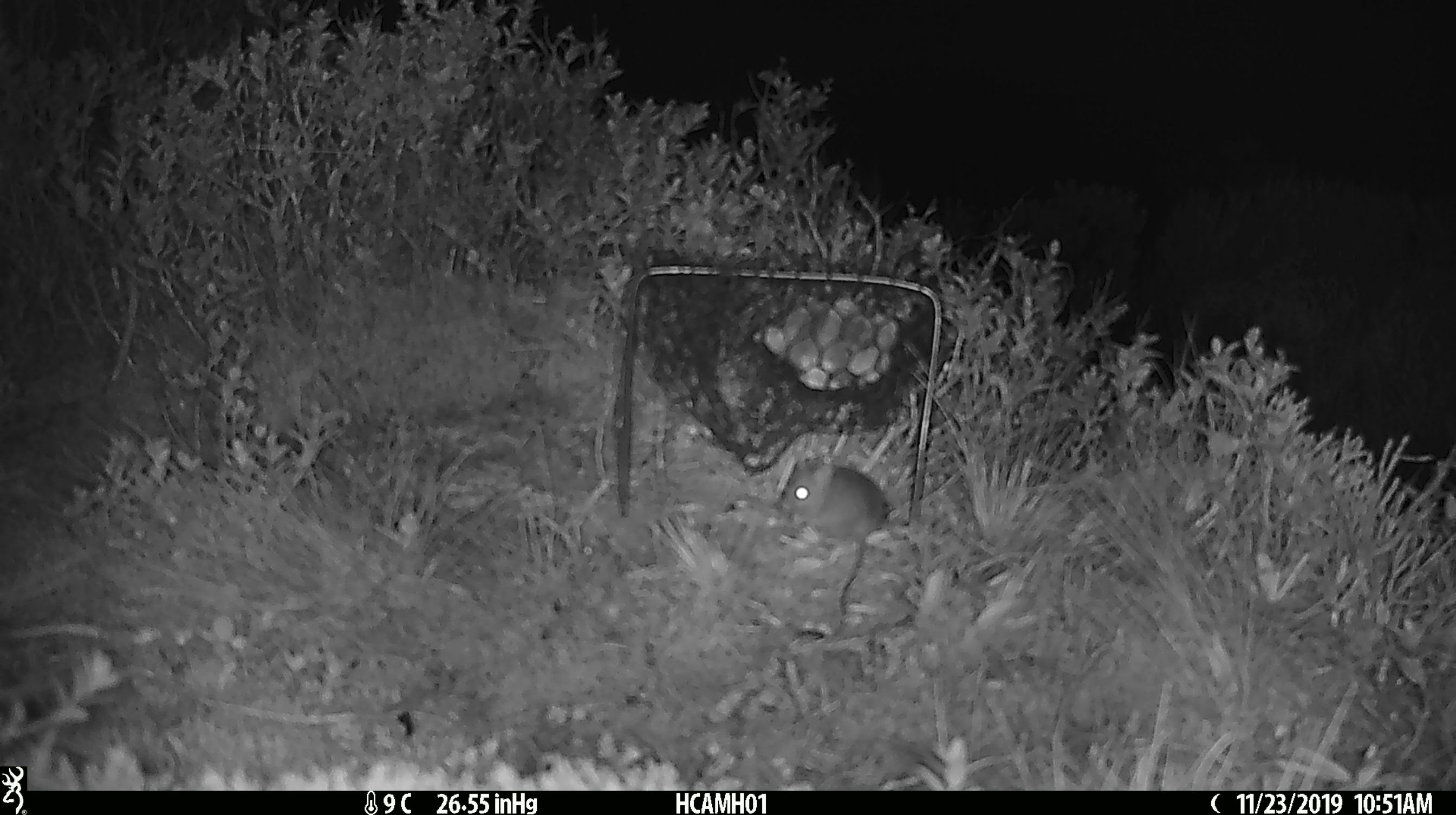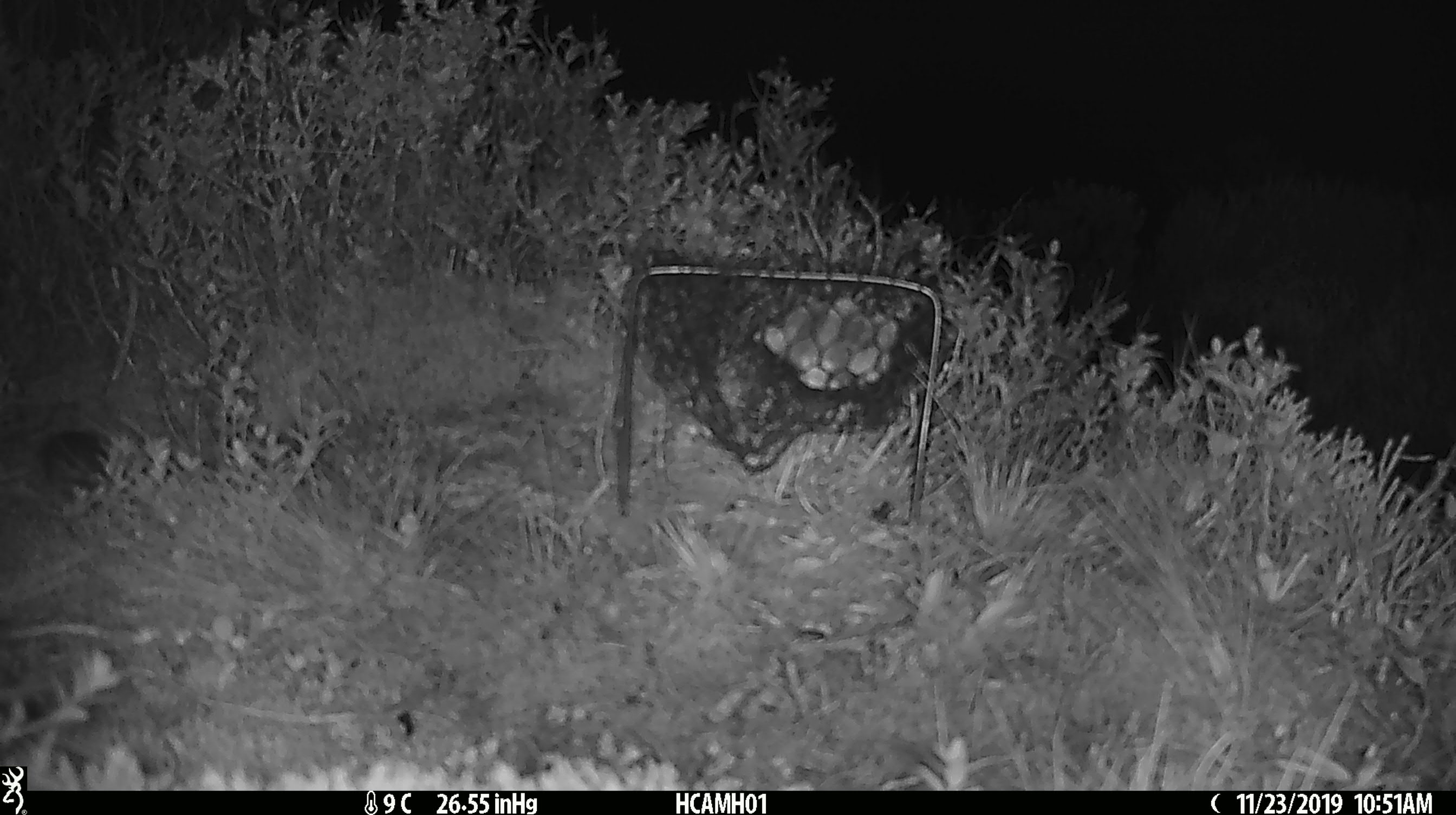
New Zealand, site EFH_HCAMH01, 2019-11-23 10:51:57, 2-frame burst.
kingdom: Animalia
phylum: Chordata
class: Mammalia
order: Rodentia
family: Muridae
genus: Mus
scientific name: Mus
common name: mouse